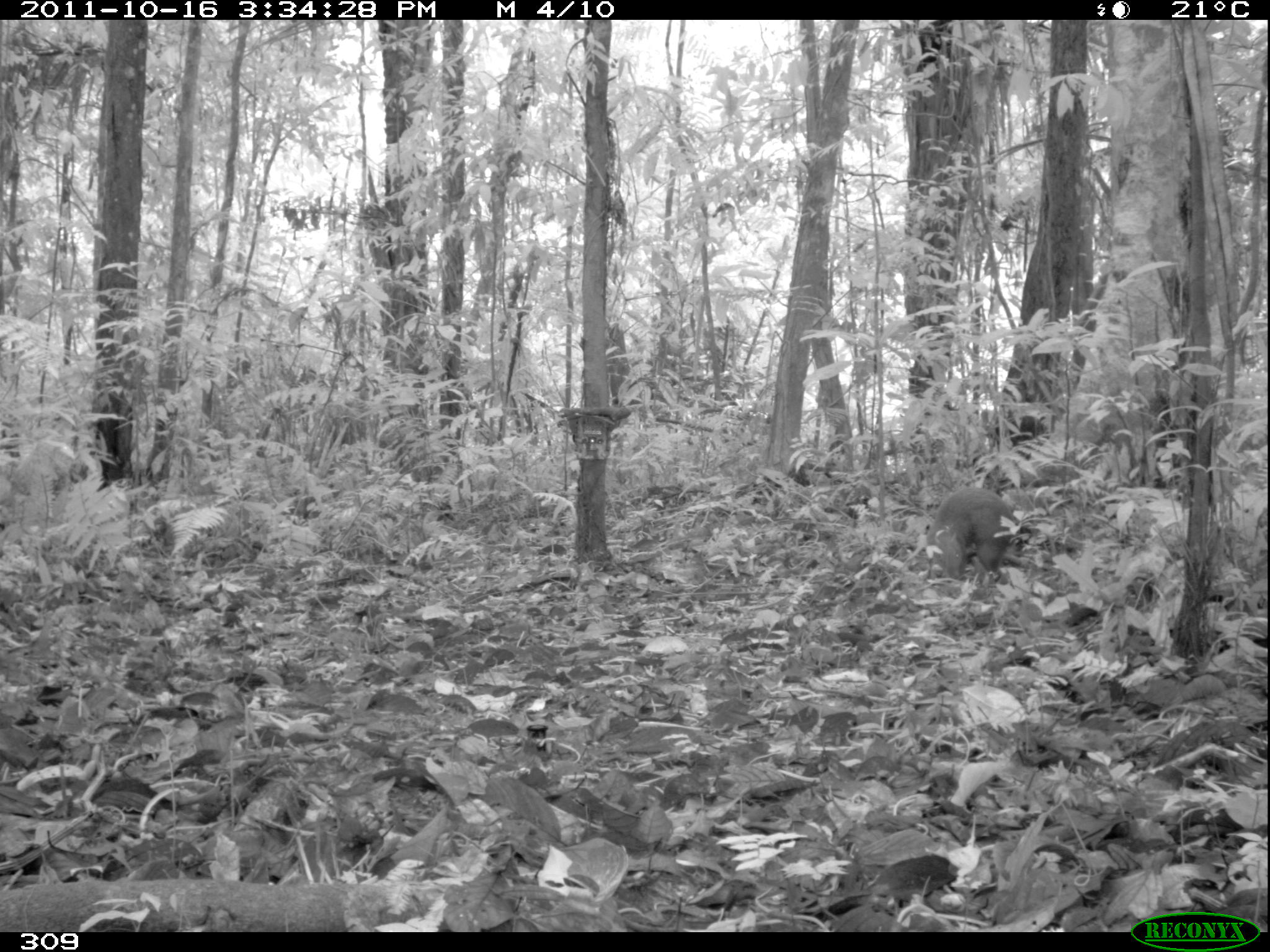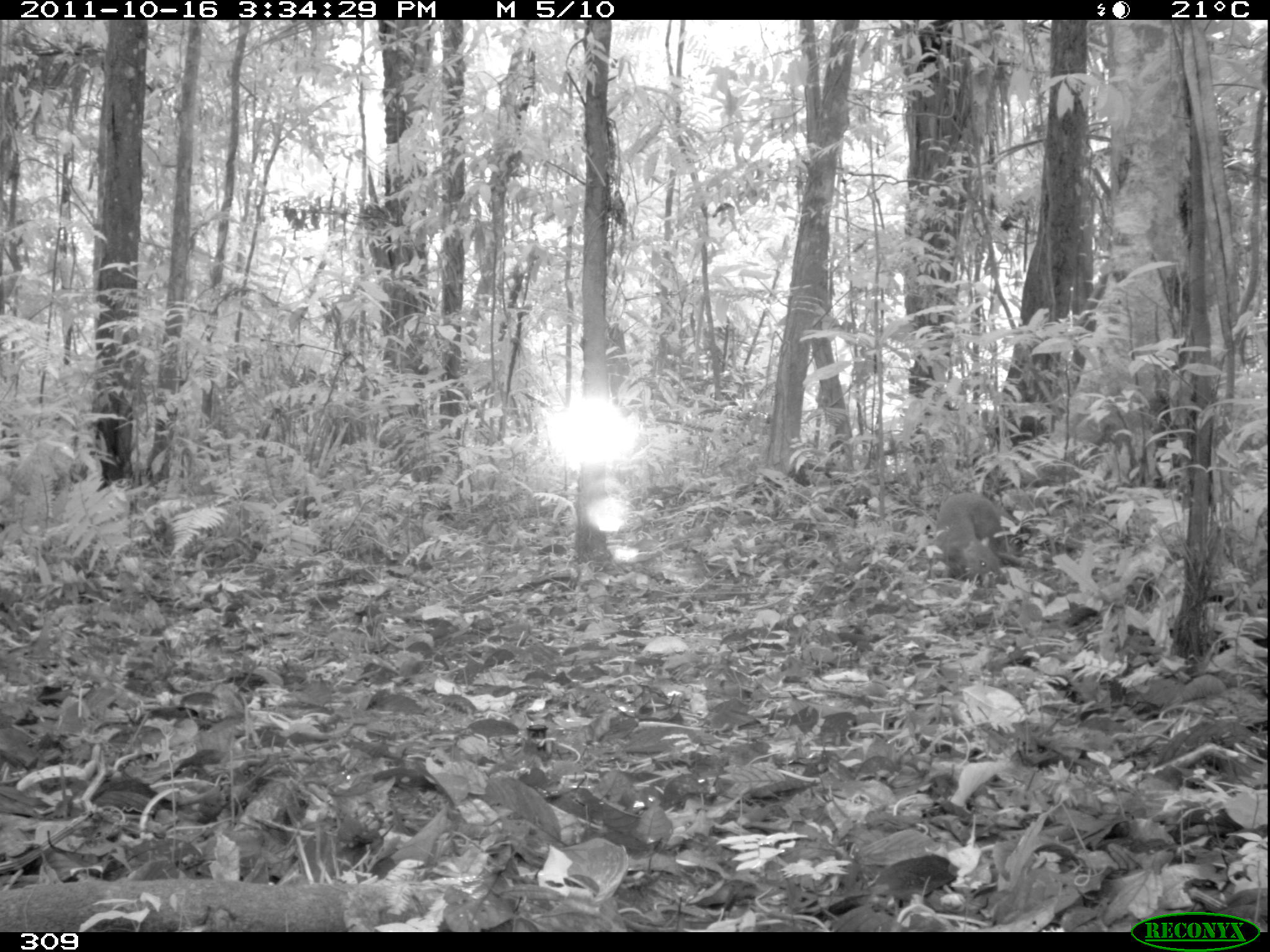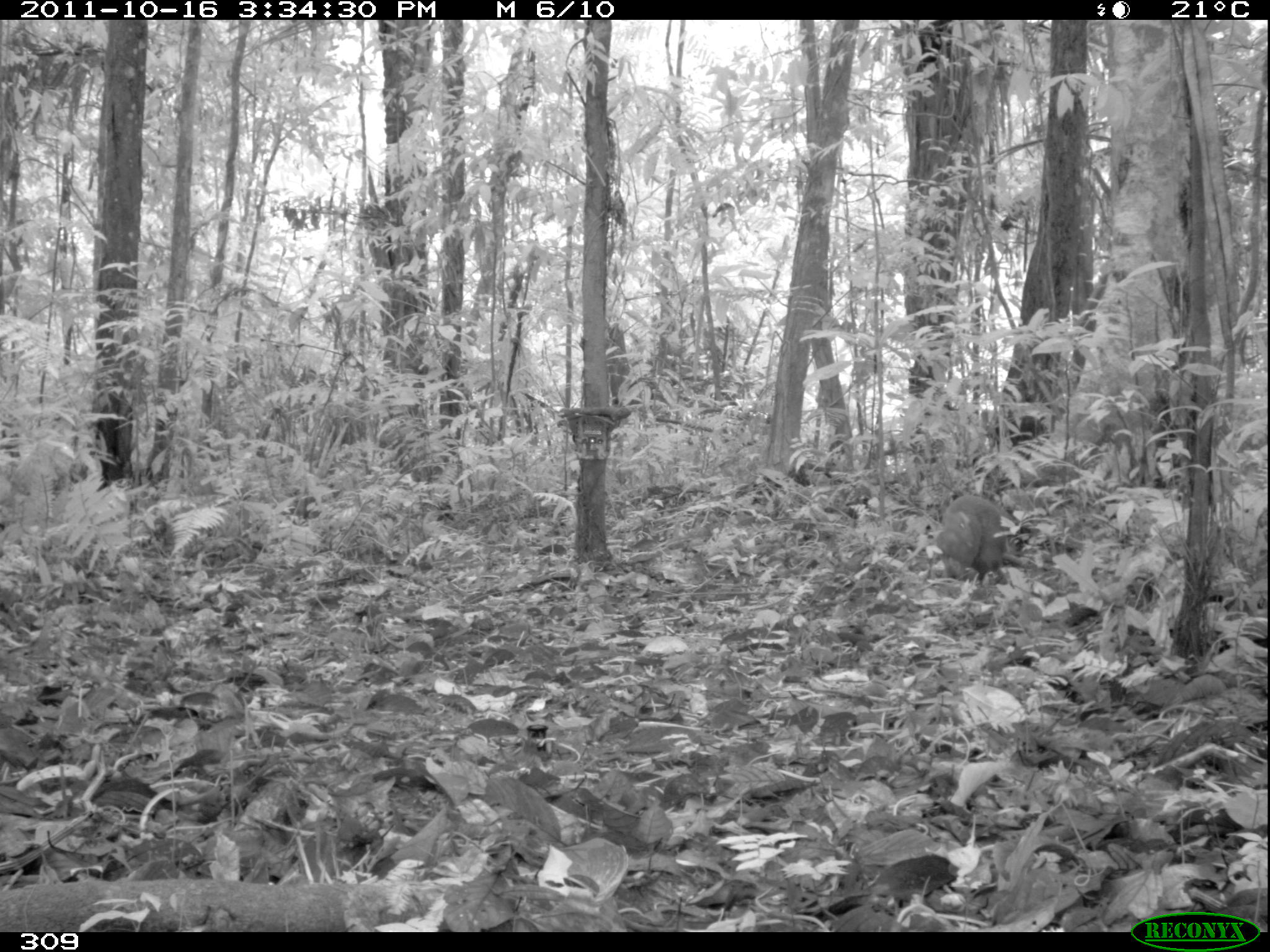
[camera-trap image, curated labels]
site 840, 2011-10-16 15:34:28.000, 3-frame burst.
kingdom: Animalia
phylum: Chordata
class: Mammalia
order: Rodentia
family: Dasyproctidae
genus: Dasyprocta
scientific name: Dasyprocta punctata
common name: central american agouti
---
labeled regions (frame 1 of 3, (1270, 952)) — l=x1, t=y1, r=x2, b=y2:
dasyprocta punctata: l=925, t=487, r=1030, b=583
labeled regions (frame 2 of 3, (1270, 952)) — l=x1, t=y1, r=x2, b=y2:
dasyprocta punctata: l=932, t=490, r=1021, b=589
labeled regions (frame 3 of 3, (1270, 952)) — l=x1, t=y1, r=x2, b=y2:
dasyprocta punctata: l=937, t=496, r=1021, b=584